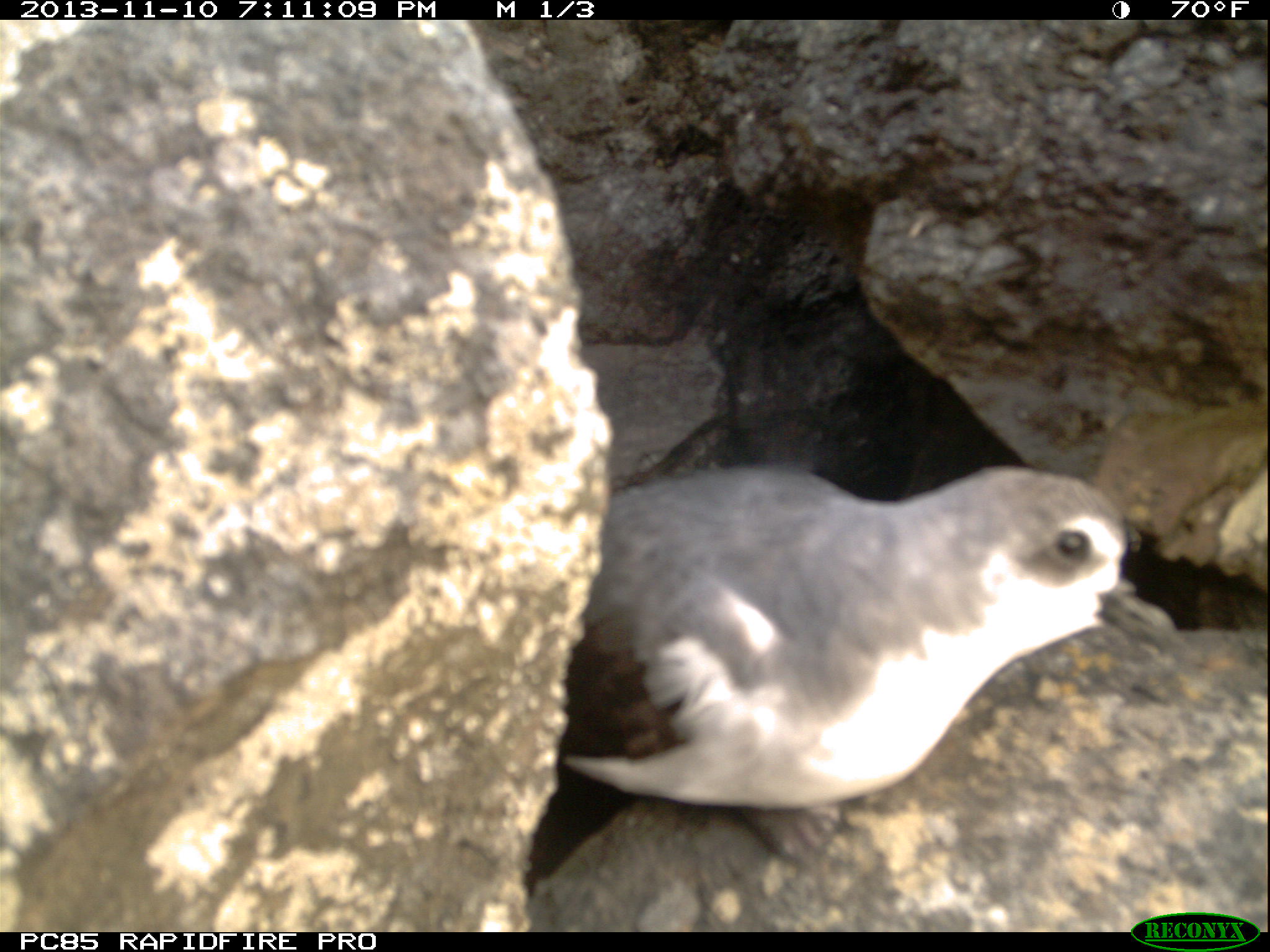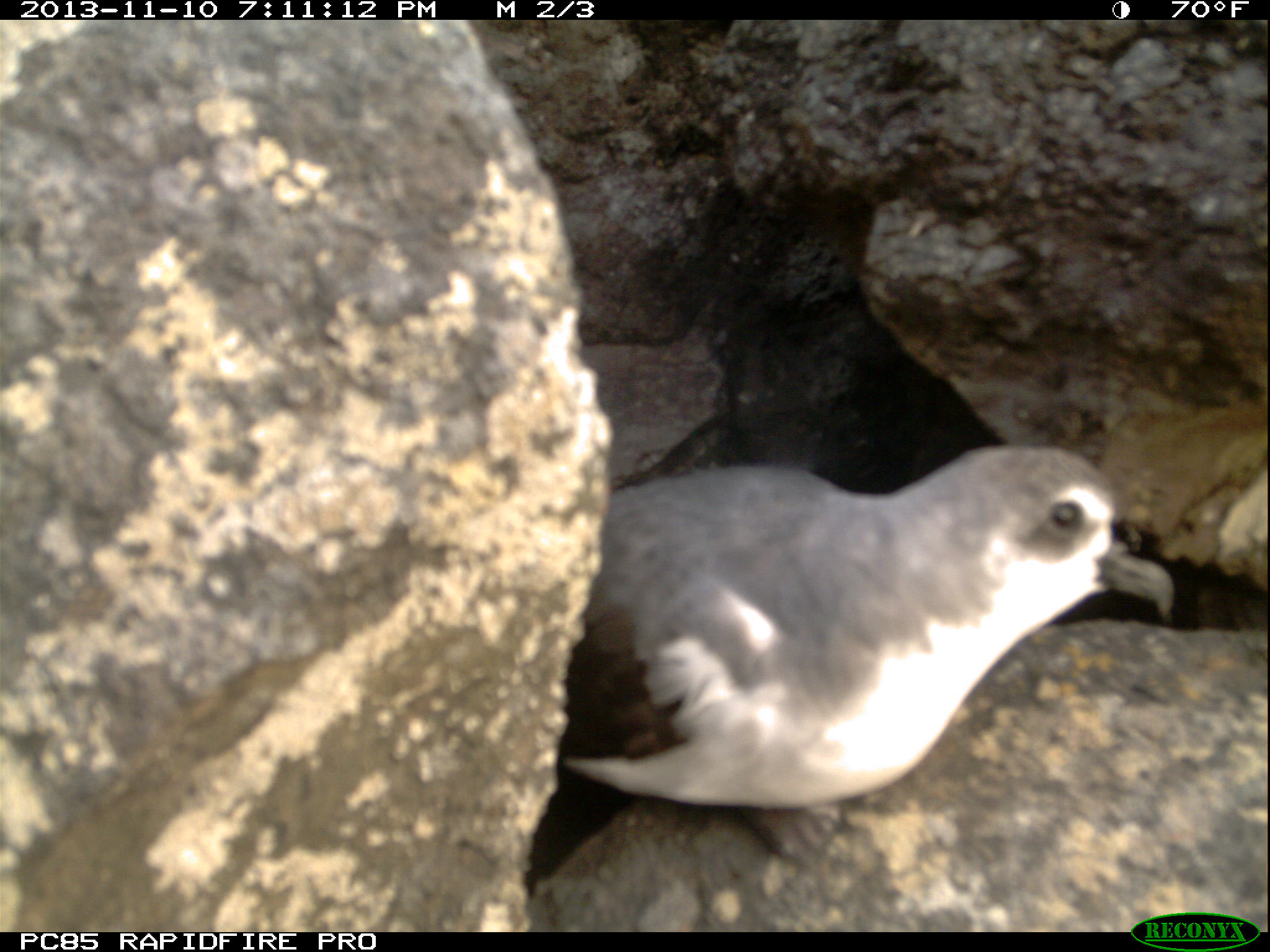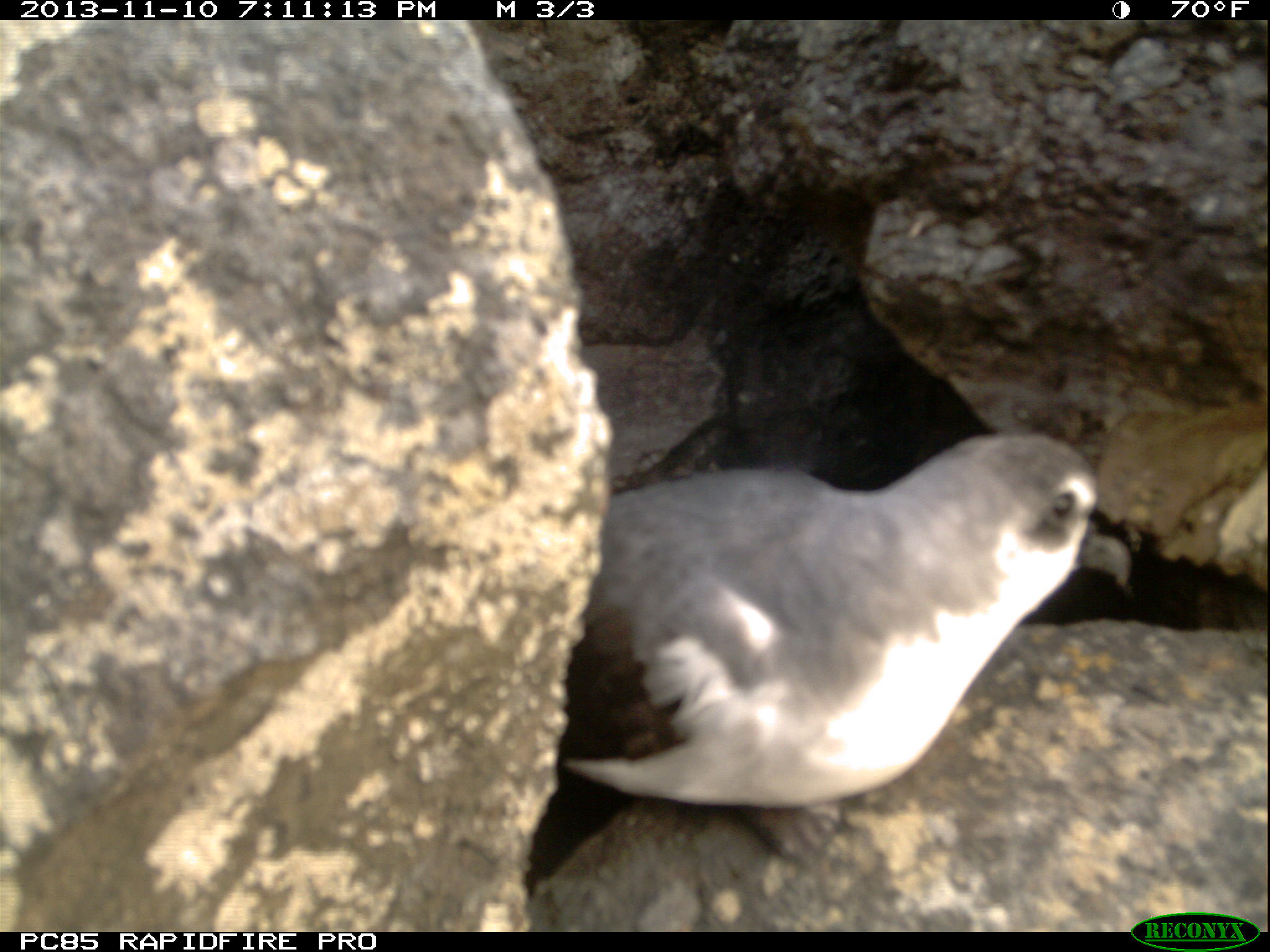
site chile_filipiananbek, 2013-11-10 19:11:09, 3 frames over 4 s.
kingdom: Animalia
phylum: Chordata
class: Aves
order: Procellariiformes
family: Procellariidae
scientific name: Procellariidae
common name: petrel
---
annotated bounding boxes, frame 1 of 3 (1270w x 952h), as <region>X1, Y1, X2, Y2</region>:
petrel: <region>497, 455, 1216, 930</region>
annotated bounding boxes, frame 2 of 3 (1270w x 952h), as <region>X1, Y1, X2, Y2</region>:
petrel: <region>503, 439, 1236, 928</region>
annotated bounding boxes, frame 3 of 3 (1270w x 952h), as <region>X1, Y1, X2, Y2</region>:
petrel: <region>500, 427, 1219, 932</region>